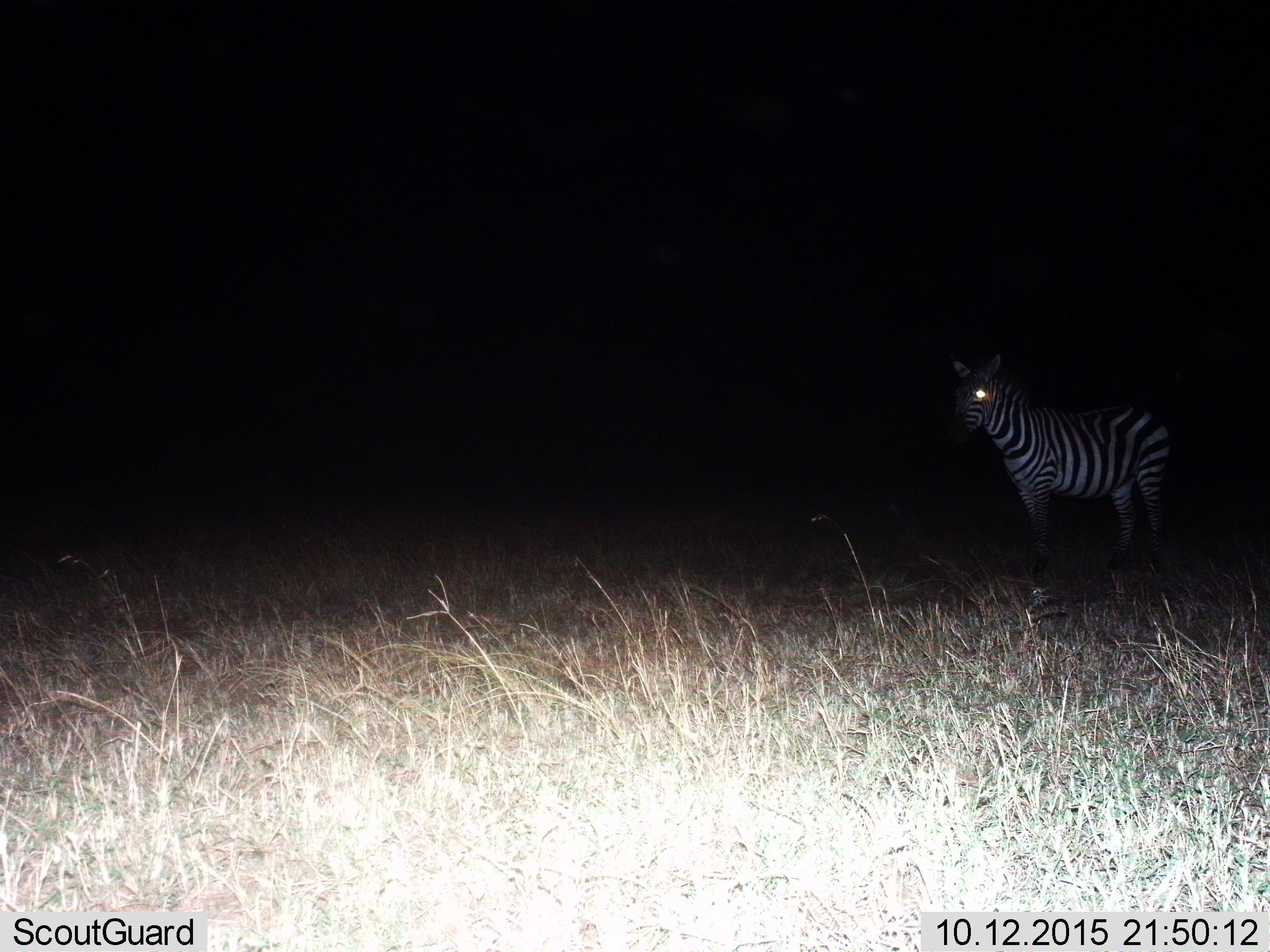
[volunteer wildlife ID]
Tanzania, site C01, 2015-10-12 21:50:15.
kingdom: Animalia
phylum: Chordata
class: Mammalia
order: Perissodactyla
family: Equidae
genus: Equus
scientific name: Equus quagga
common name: plains zebra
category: zebra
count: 1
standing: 100%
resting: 0%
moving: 0%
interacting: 0%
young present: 0%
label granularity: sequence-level